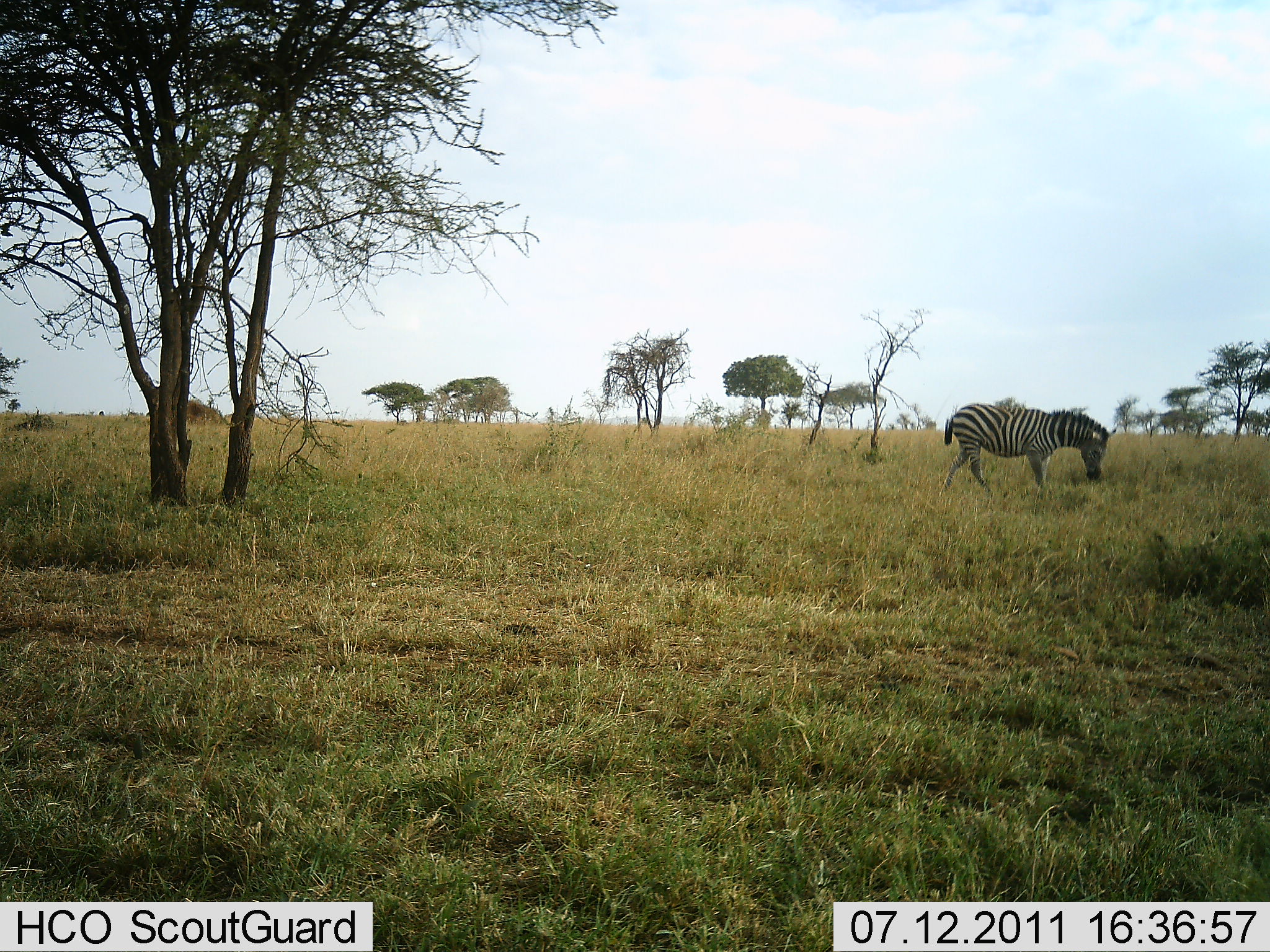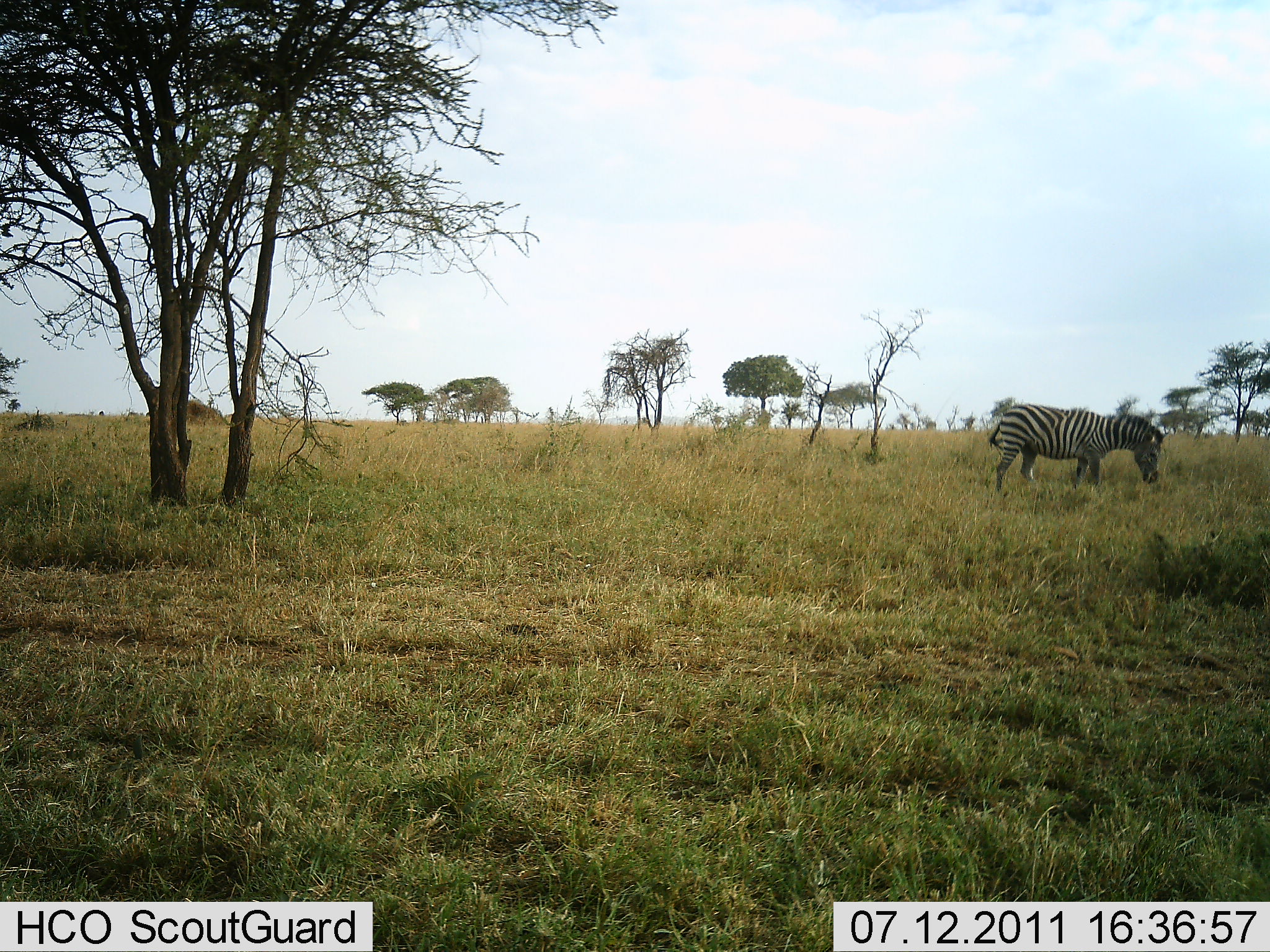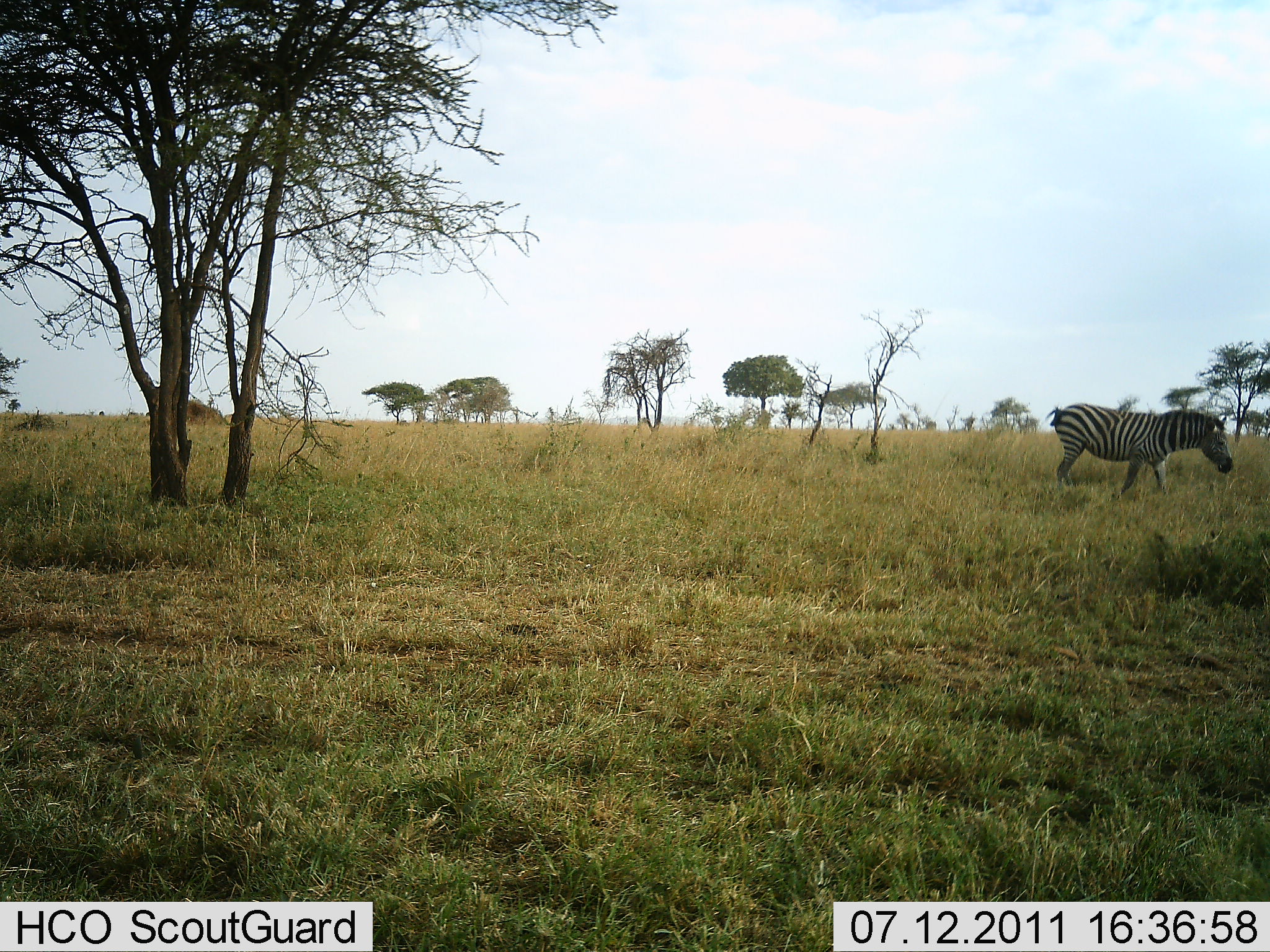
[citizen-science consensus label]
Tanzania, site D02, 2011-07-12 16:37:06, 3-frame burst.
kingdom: Animalia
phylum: Chordata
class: Mammalia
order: Perissodactyla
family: Equidae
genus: Equus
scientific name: Equus quagga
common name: plains zebra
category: zebra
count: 1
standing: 9%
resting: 0%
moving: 100%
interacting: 0%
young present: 0%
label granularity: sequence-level